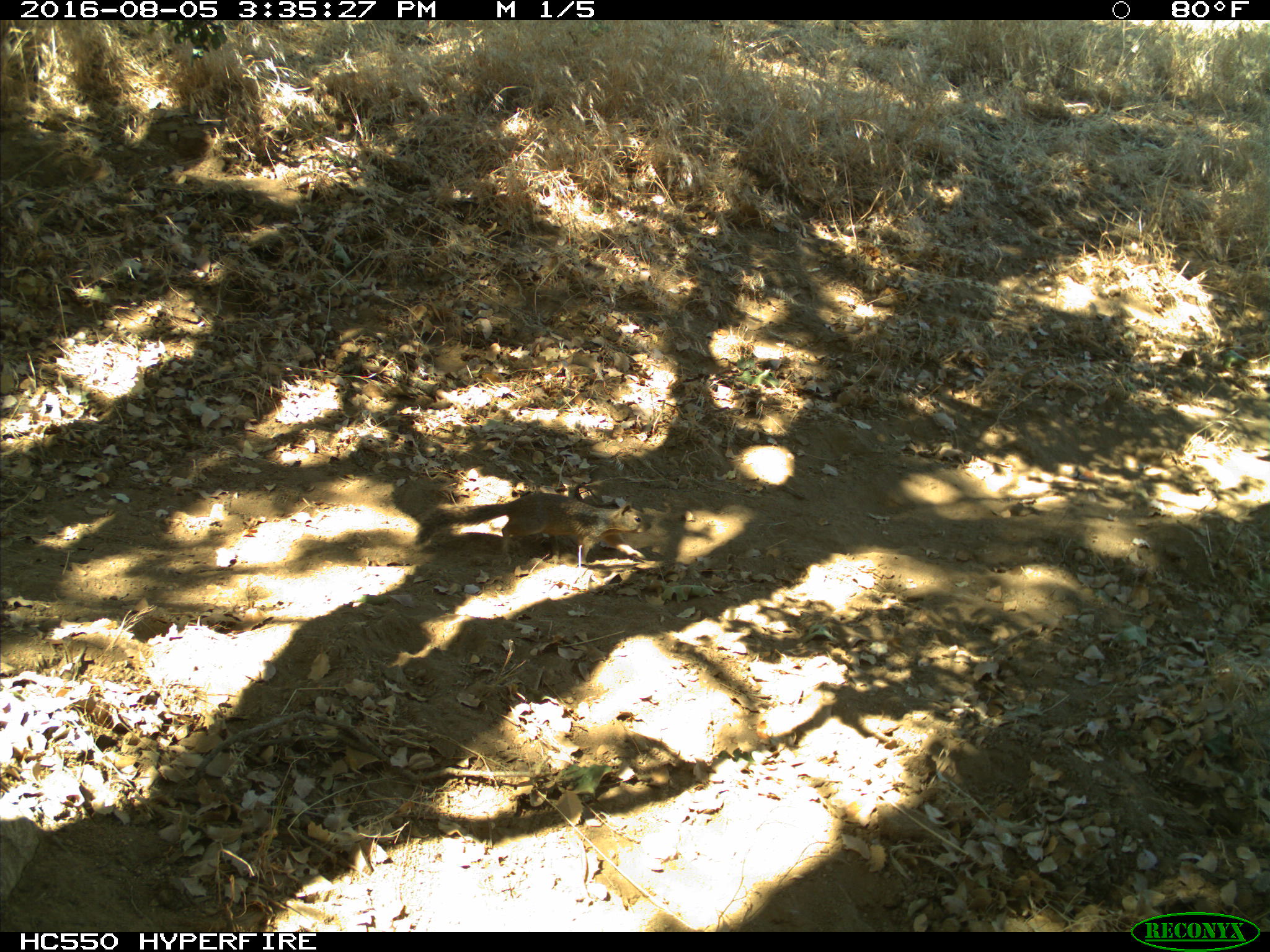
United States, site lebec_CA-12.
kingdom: Animalia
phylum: Chordata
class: Mammalia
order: Rodentia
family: Sciuridae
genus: Otospermophilus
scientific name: Otospermophilus beecheyi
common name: california ground squirrel